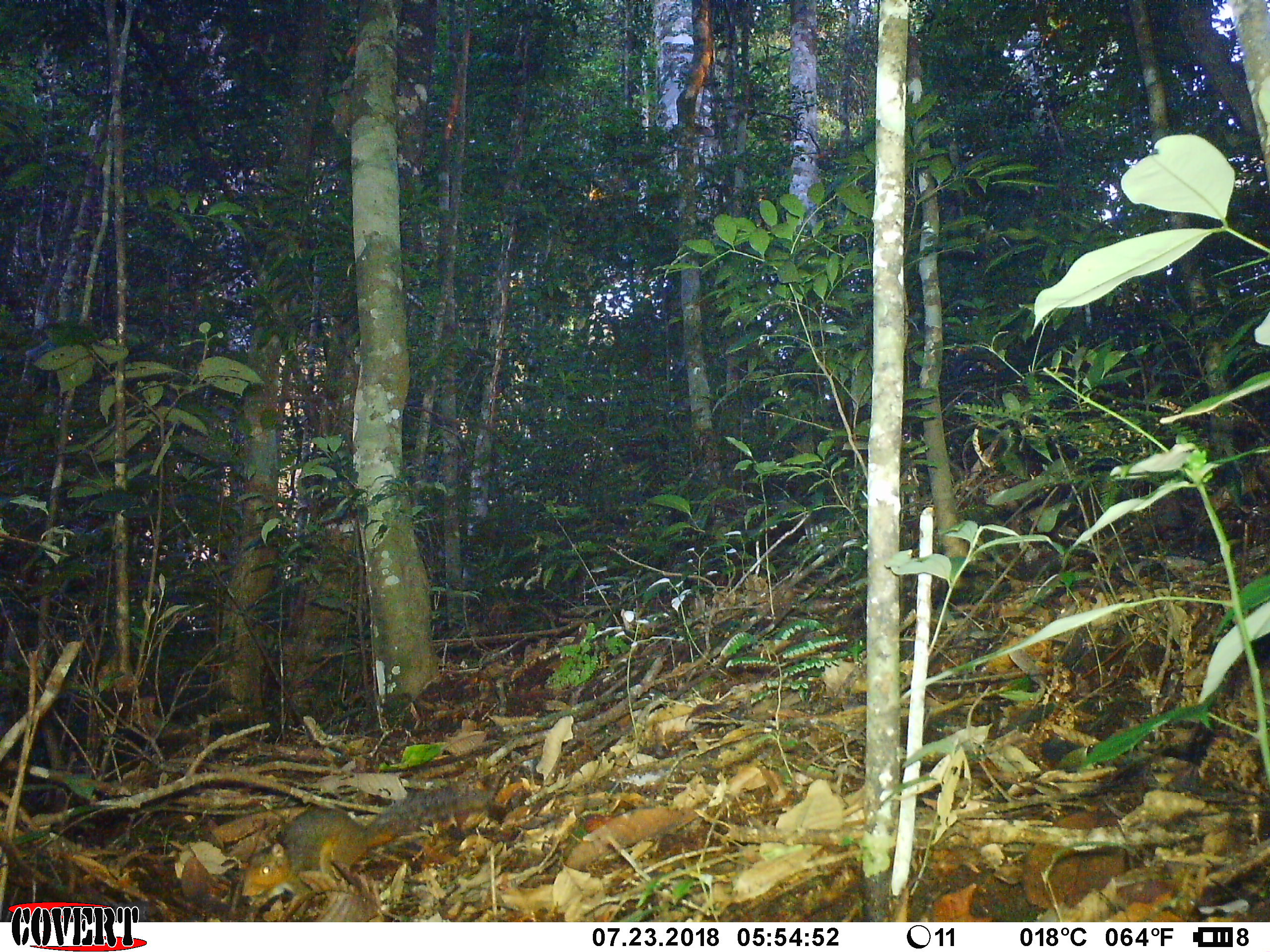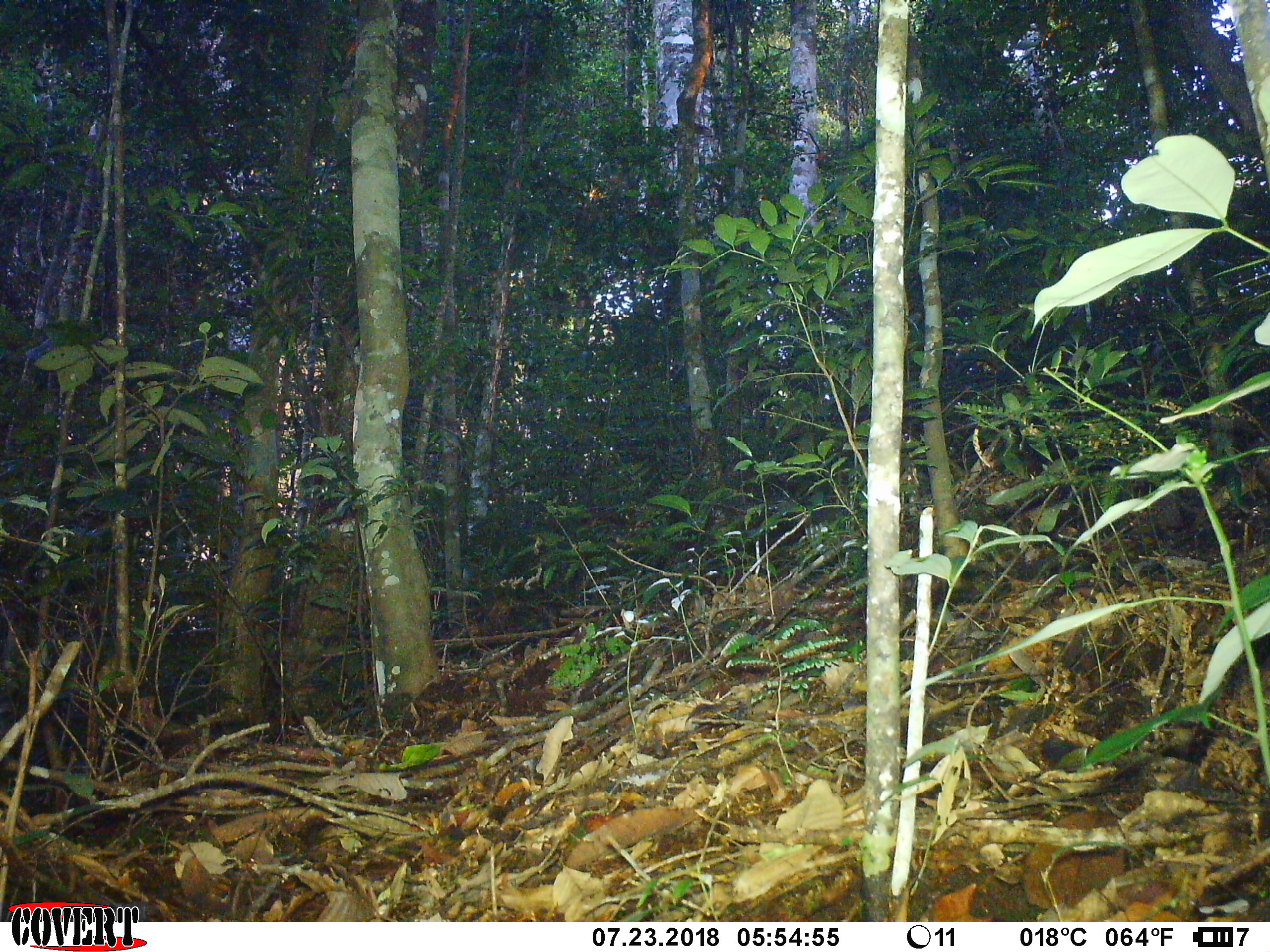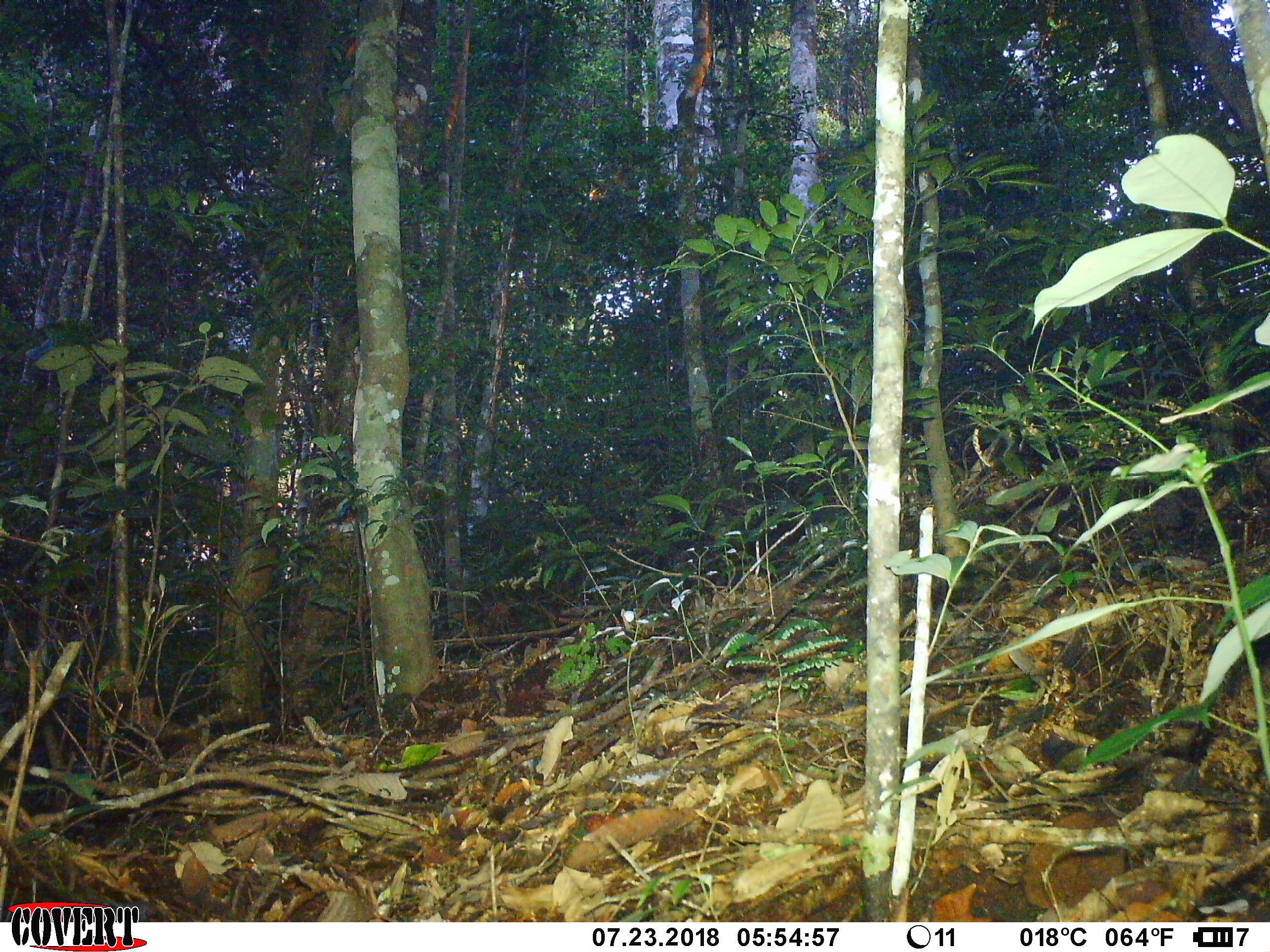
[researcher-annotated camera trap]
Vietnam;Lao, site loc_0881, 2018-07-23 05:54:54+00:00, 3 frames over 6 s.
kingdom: Animalia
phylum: Chordata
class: Mammalia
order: Rodentia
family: Sciuridae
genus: Dremomys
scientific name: Dremomys rufigenis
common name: red-cheeked squirrel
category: red cheeked squirrel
Red cheeked squirrel (red-cheeked squirrel) (Dremomys rufigenis). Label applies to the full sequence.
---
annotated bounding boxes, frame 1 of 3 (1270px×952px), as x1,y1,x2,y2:
red cheeked squirrel: 242,786,490,895